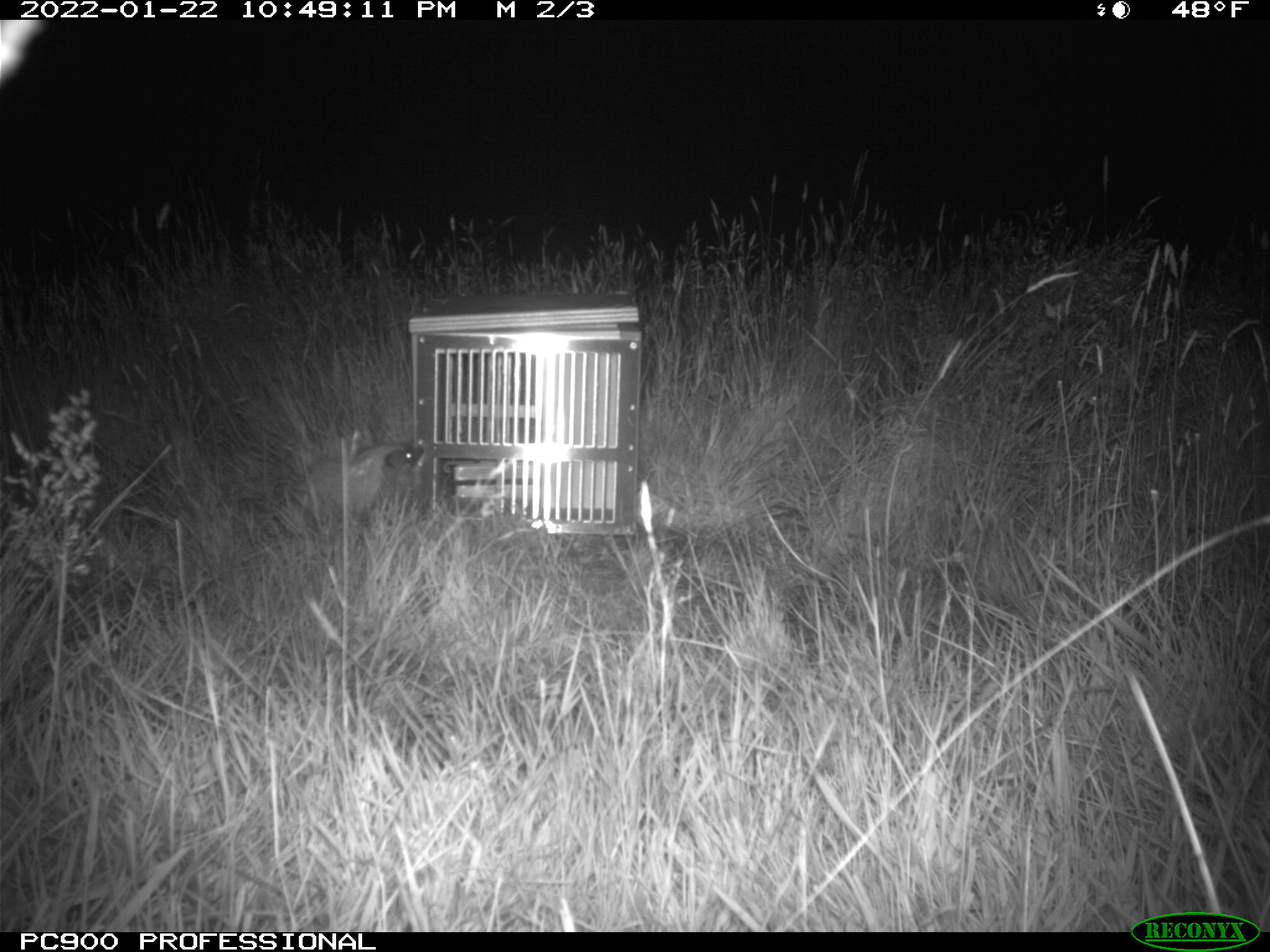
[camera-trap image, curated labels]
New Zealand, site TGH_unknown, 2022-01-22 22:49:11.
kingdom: Animalia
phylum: Chordata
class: Mammalia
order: Eulipotyphla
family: Erinaceidae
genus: Erinaceus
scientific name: Erinaceus europaeus europaeus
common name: european hedgehog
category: hedgehog